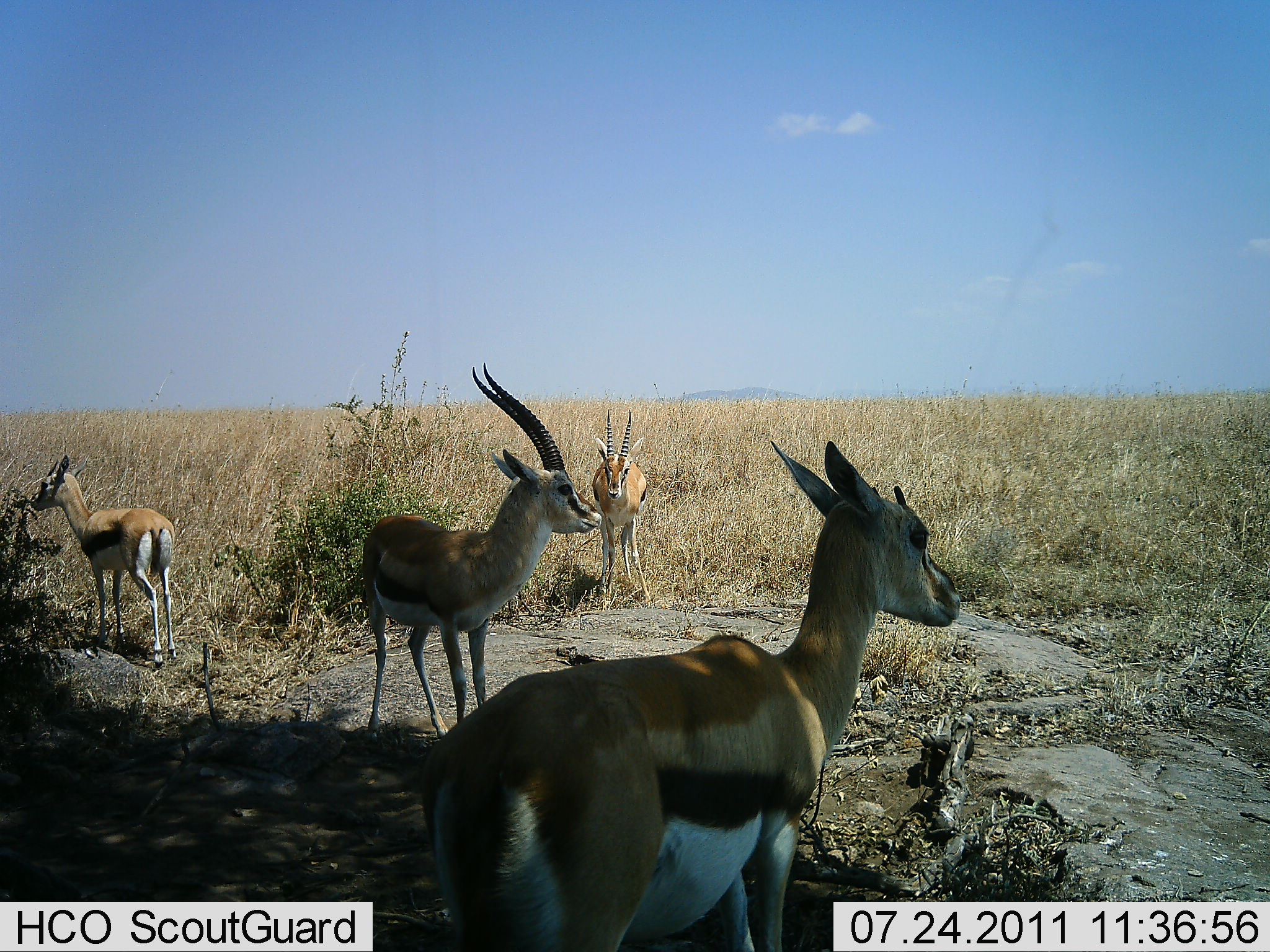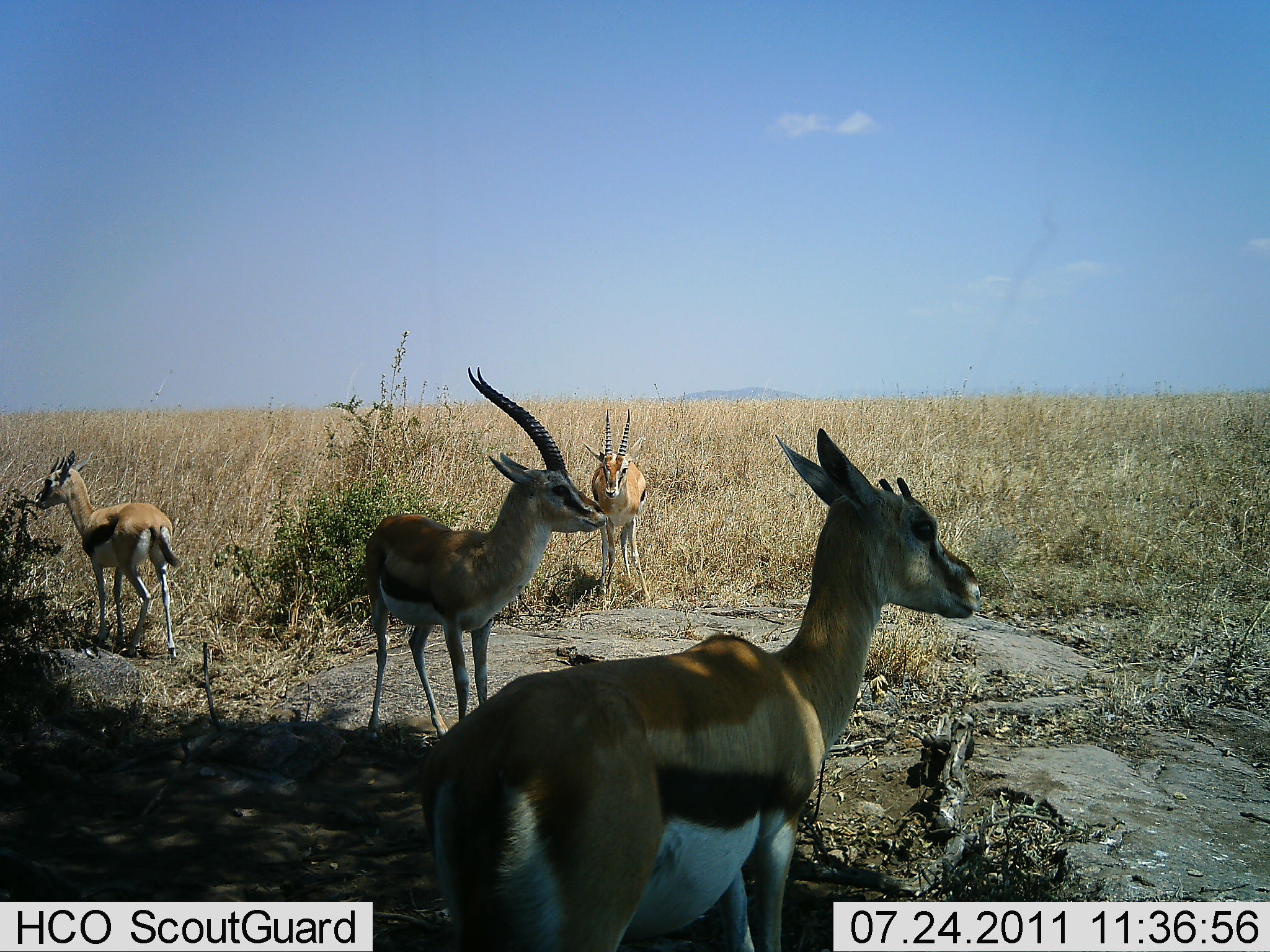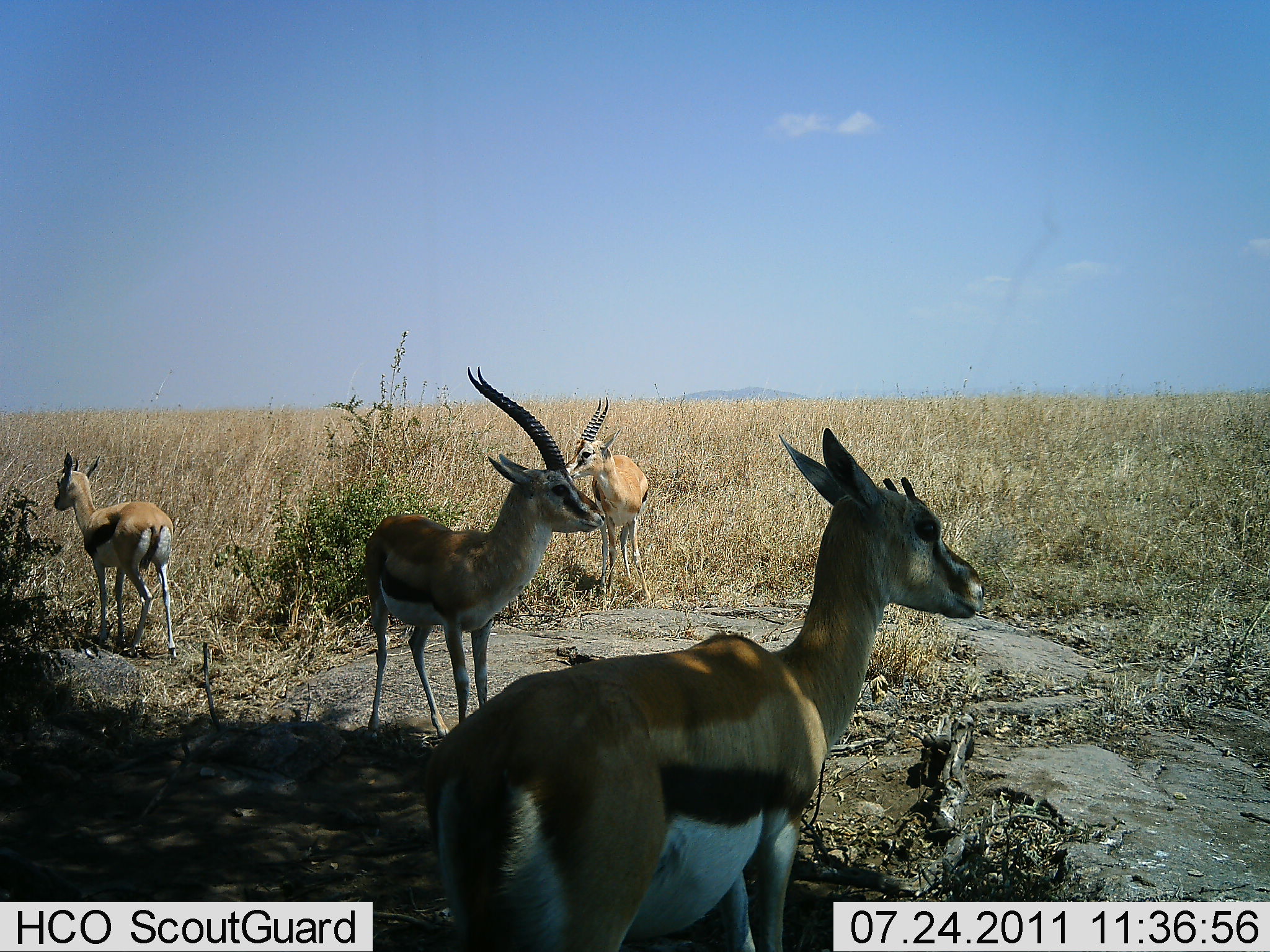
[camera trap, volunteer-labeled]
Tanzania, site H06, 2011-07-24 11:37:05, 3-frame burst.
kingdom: Animalia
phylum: Chordata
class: Mammalia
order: Artiodactyla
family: Bovidae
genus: Eudorcas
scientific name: Eudorcas thomsonii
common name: thomson's gazelle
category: gazellethomsons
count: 4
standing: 100%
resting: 0%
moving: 0%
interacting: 0%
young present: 8%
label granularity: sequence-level